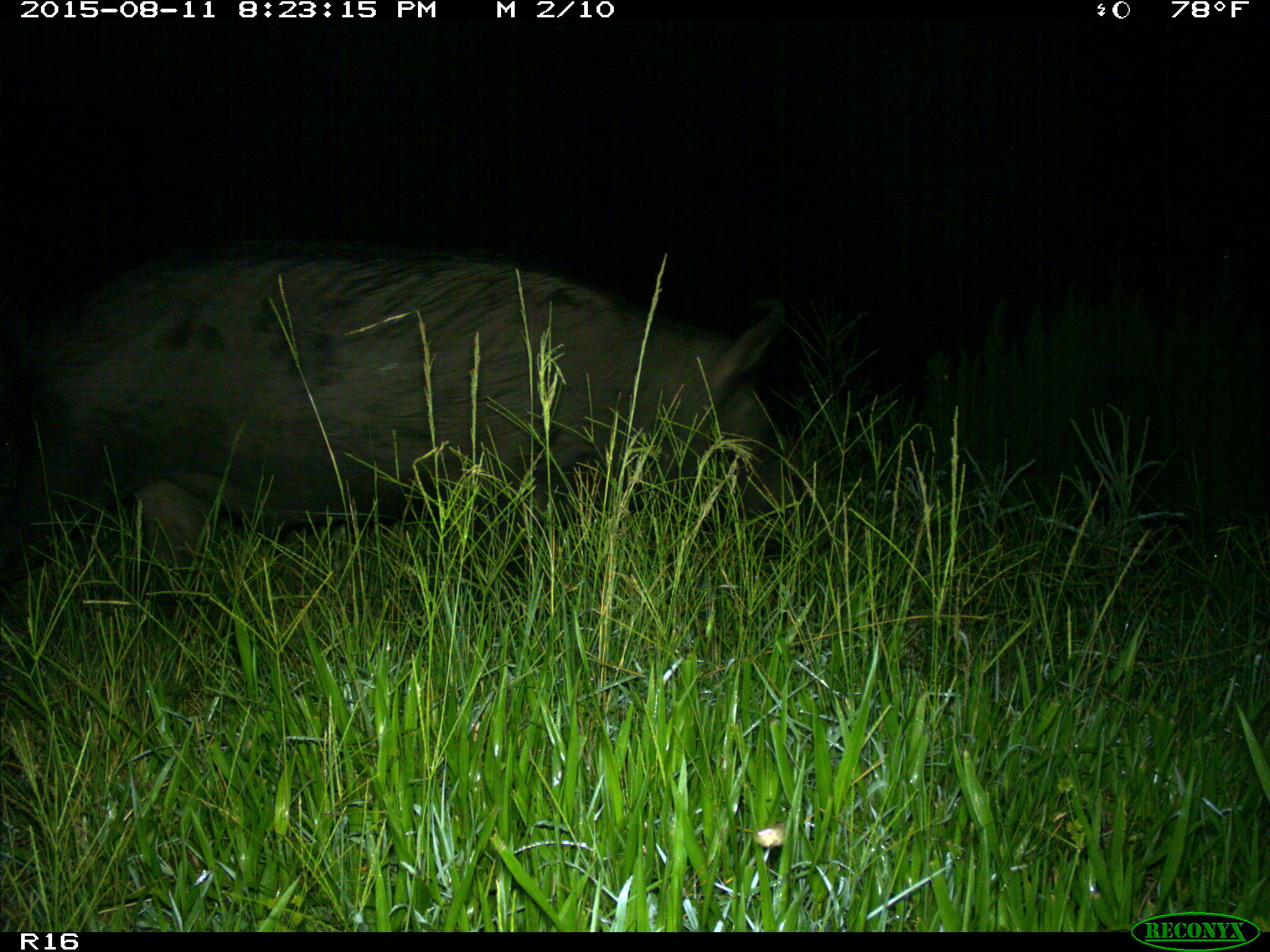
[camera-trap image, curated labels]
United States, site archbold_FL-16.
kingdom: Animalia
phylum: Chordata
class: Mammalia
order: Artiodactyla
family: Suidae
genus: Sus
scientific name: Sus scrofa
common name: wild boar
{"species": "Sus scrofa (wild boar)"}